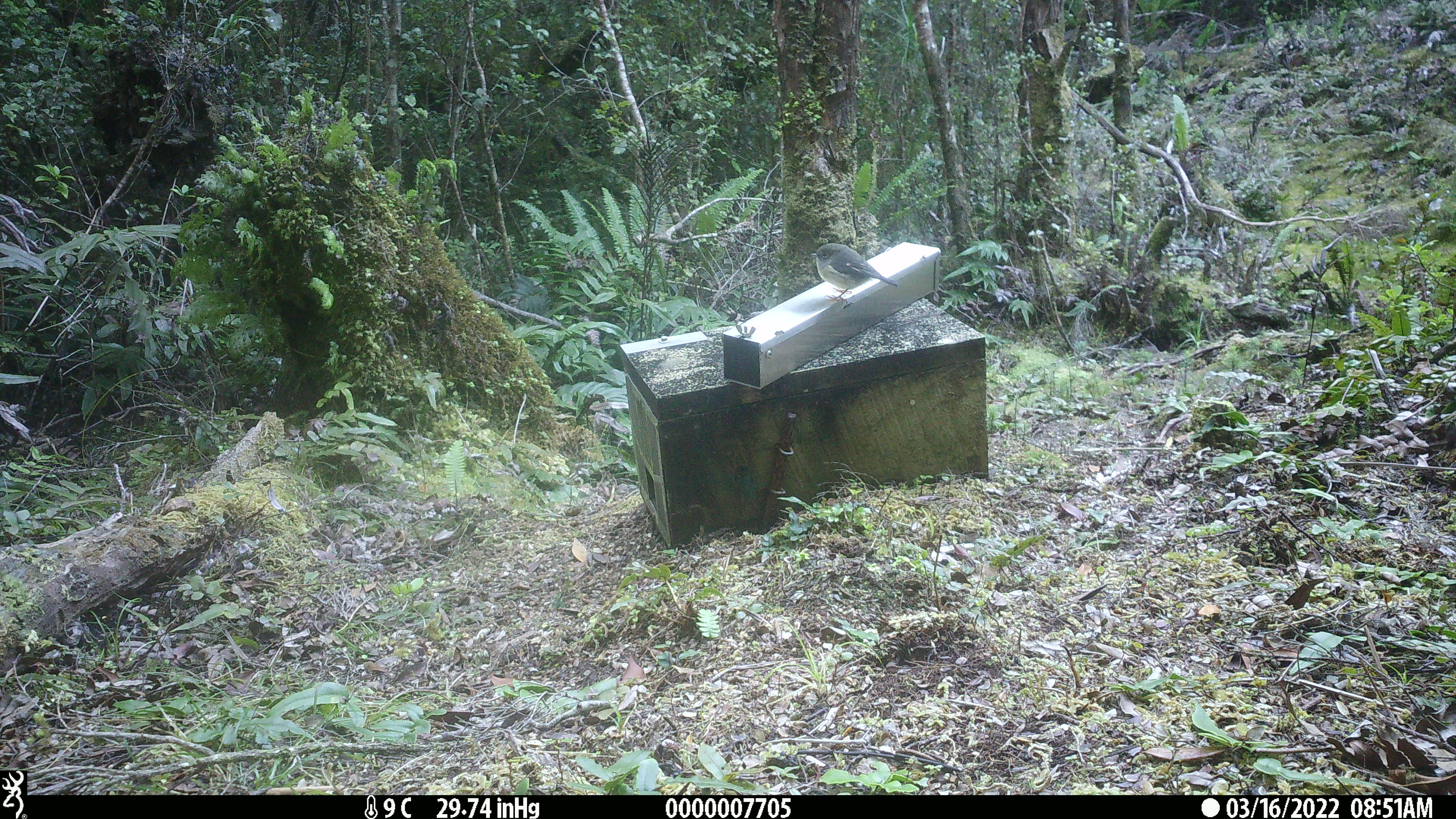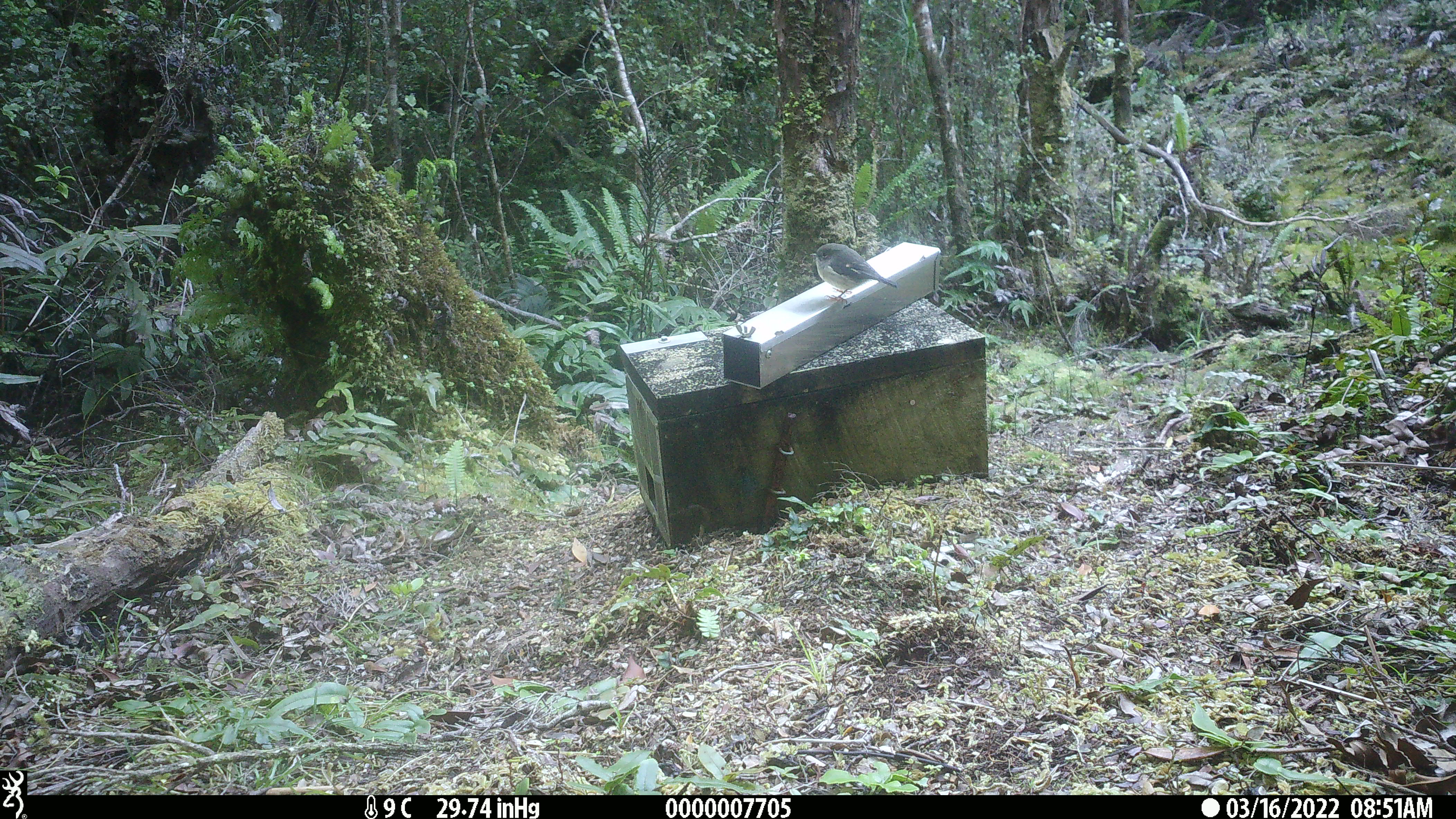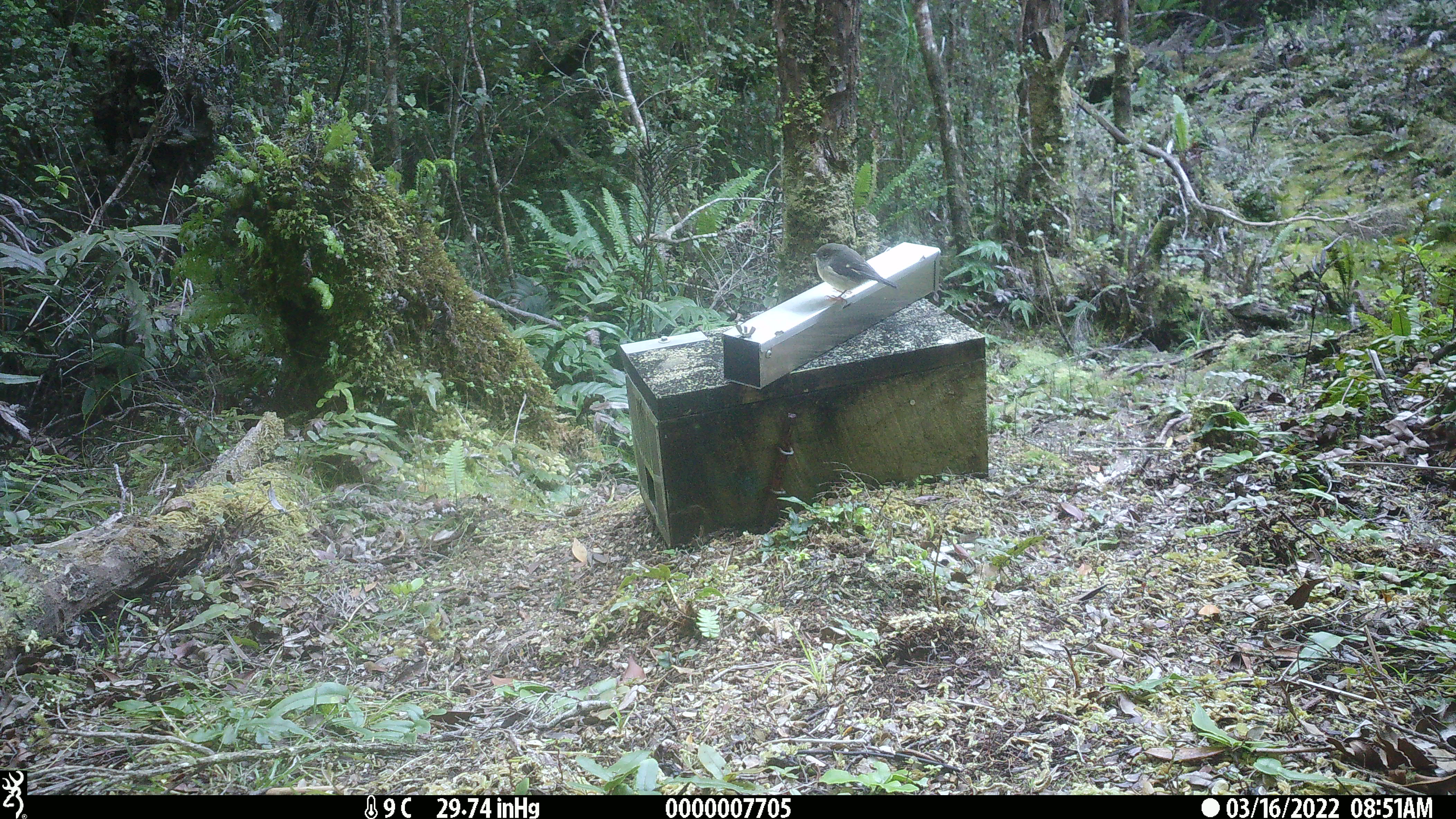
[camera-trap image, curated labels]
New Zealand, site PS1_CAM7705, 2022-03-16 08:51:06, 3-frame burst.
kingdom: Animalia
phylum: Chordata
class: Aves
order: Passeriformes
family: Petroicidae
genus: Petroica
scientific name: Petroica macrocephala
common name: tomtit